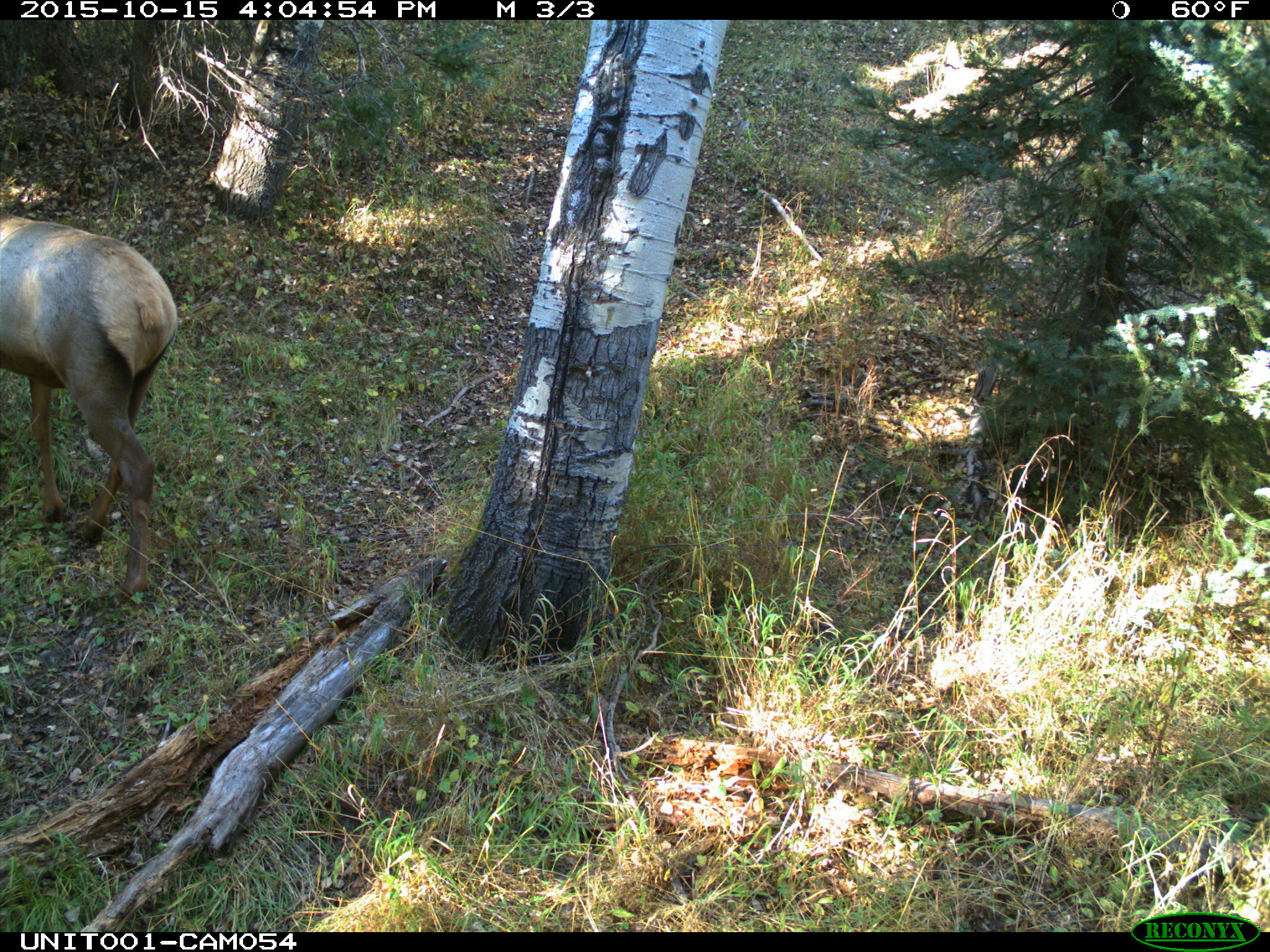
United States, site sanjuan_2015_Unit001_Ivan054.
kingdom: Animalia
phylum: Chordata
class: Mammalia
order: Artiodactyla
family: Cervidae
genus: Cervus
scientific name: Cervus elaphus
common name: red deer